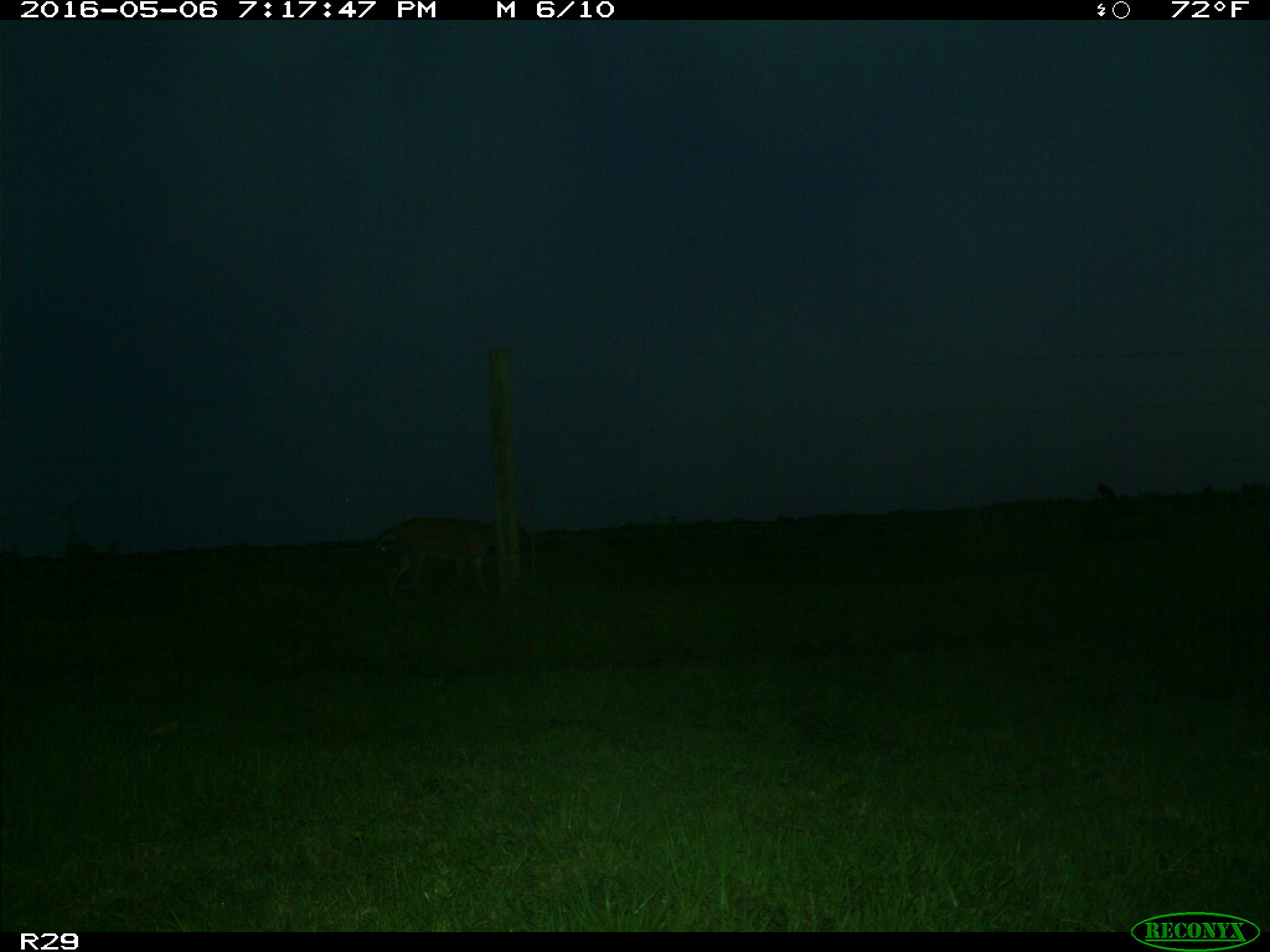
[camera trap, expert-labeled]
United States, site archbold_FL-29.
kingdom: Animalia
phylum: Chordata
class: Mammalia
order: Artiodactyla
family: Cervidae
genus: Odocoileus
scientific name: Odocoileus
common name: deer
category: unidentified deer